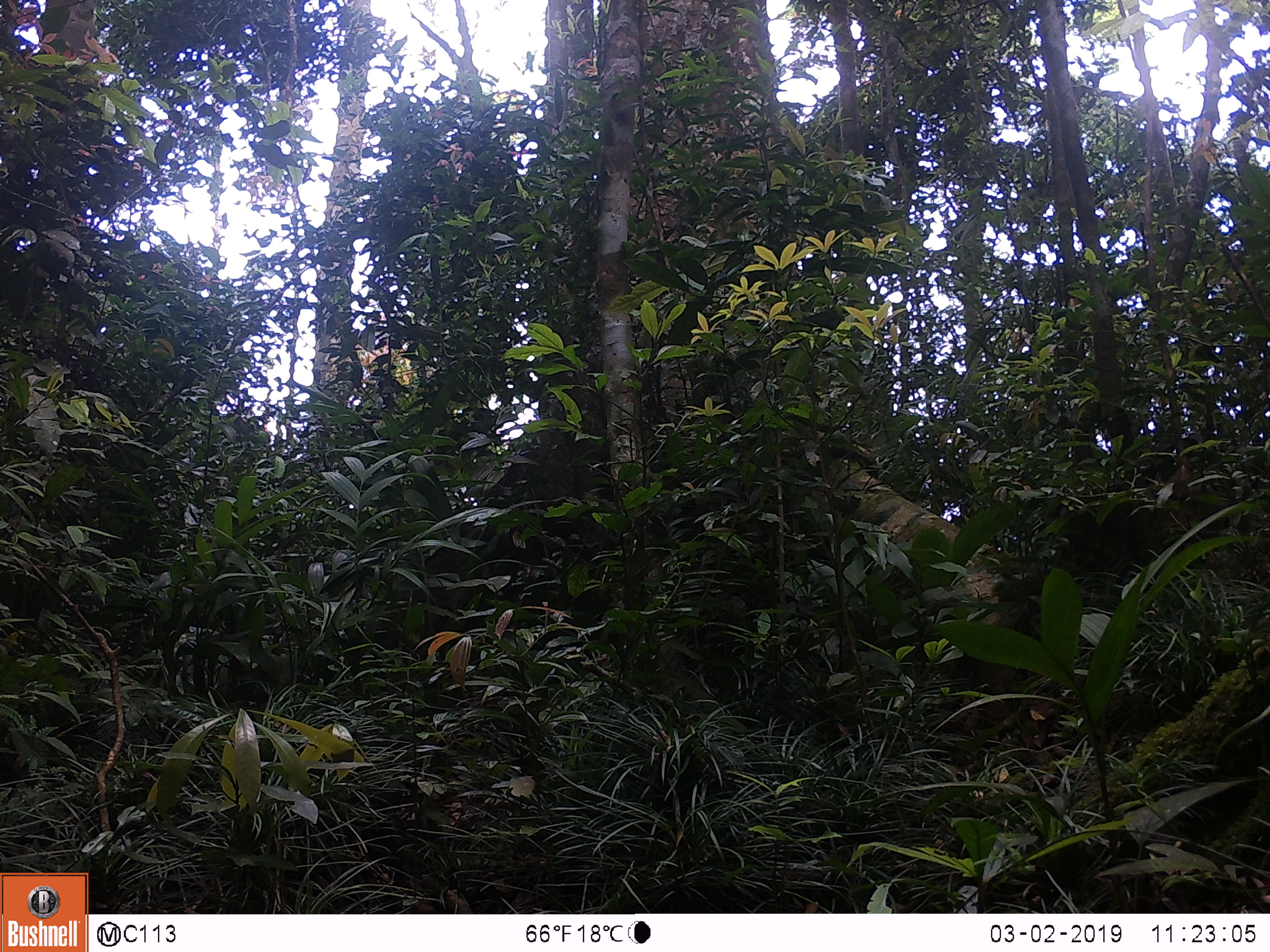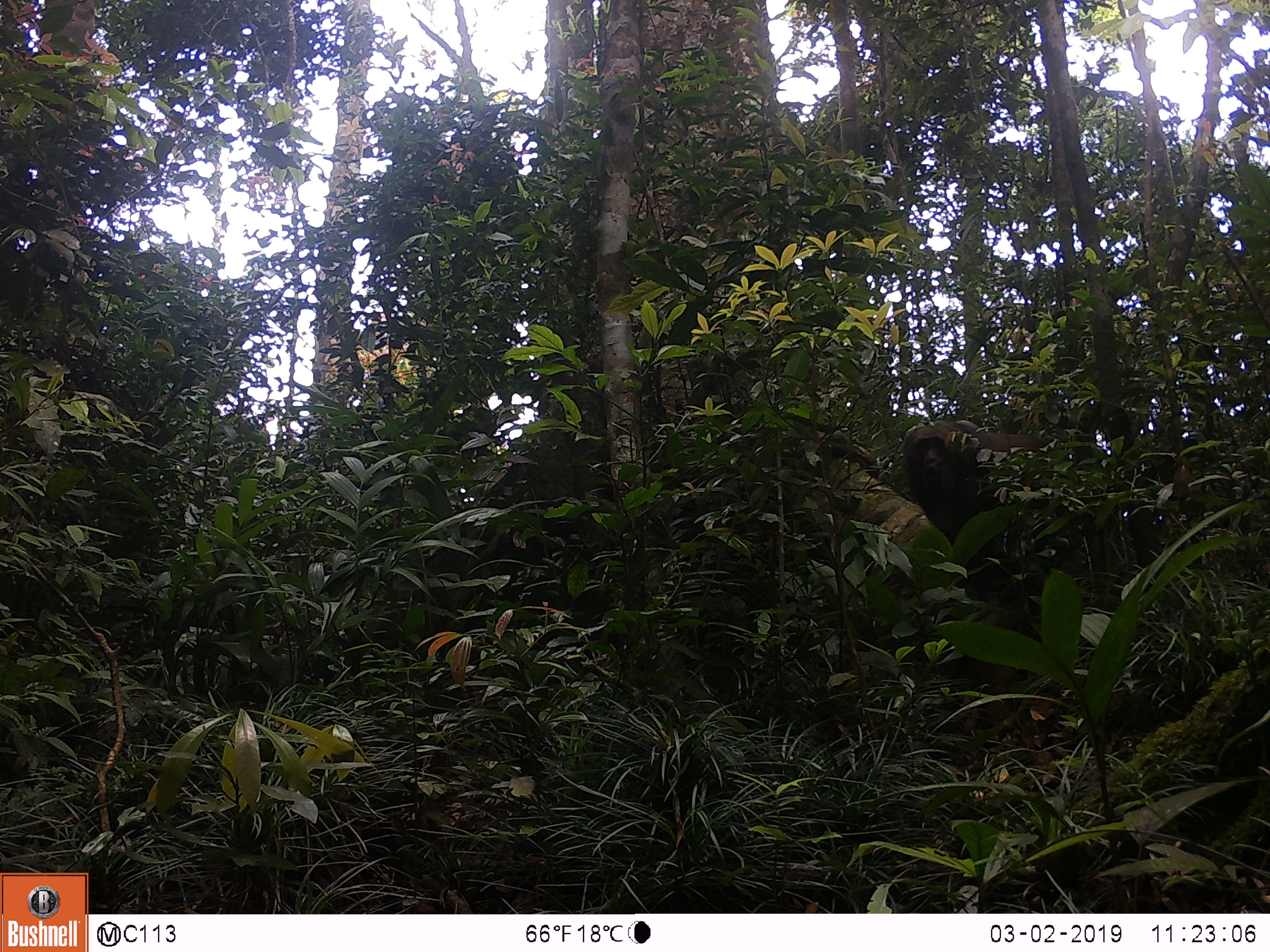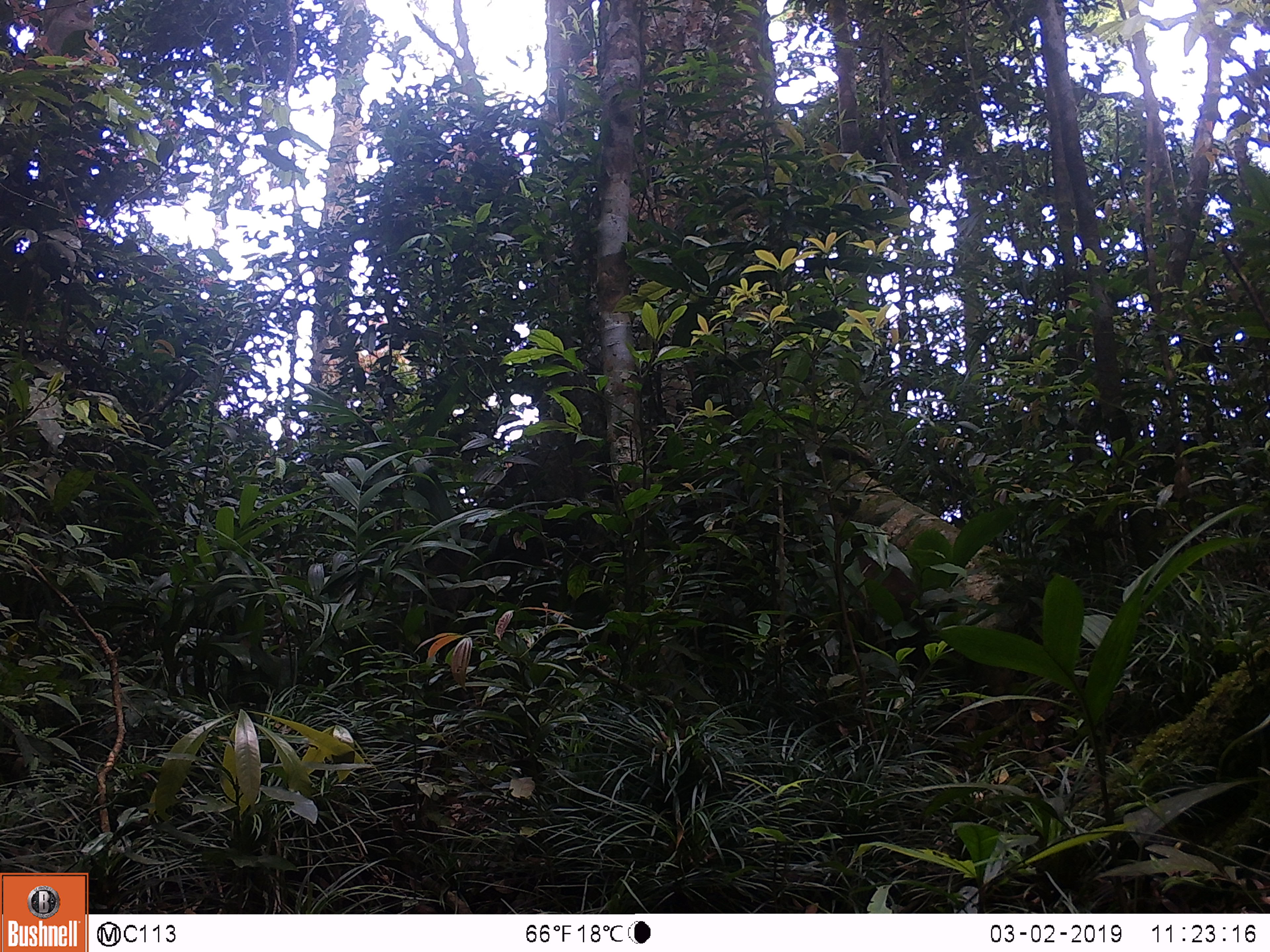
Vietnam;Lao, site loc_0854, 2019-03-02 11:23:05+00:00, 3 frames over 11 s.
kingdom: Animalia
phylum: Chordata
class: Mammalia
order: Primates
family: Cercopithecidae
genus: Macaca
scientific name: Macaca arctoides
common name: stump-tailed macaque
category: stump tailed macaque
Stump tailed macaque (stump-tailed macaque) (Macaca arctoides). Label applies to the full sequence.